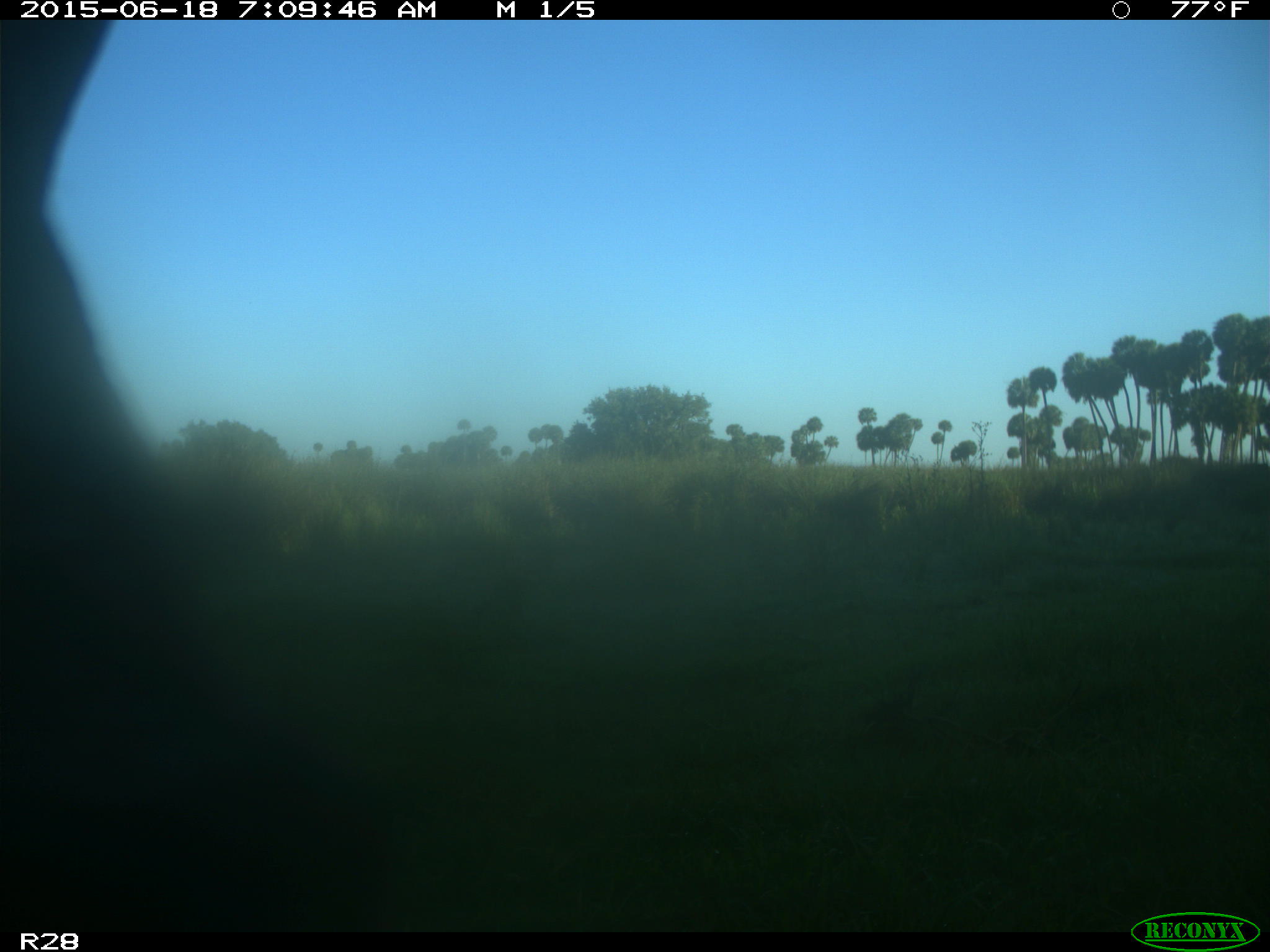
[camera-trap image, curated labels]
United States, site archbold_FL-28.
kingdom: Animalia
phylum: Chordata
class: Mammalia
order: Artiodactyla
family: Bovidae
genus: Bos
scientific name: Bos taurus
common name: domestic cow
Bos taurus (domestic cow).